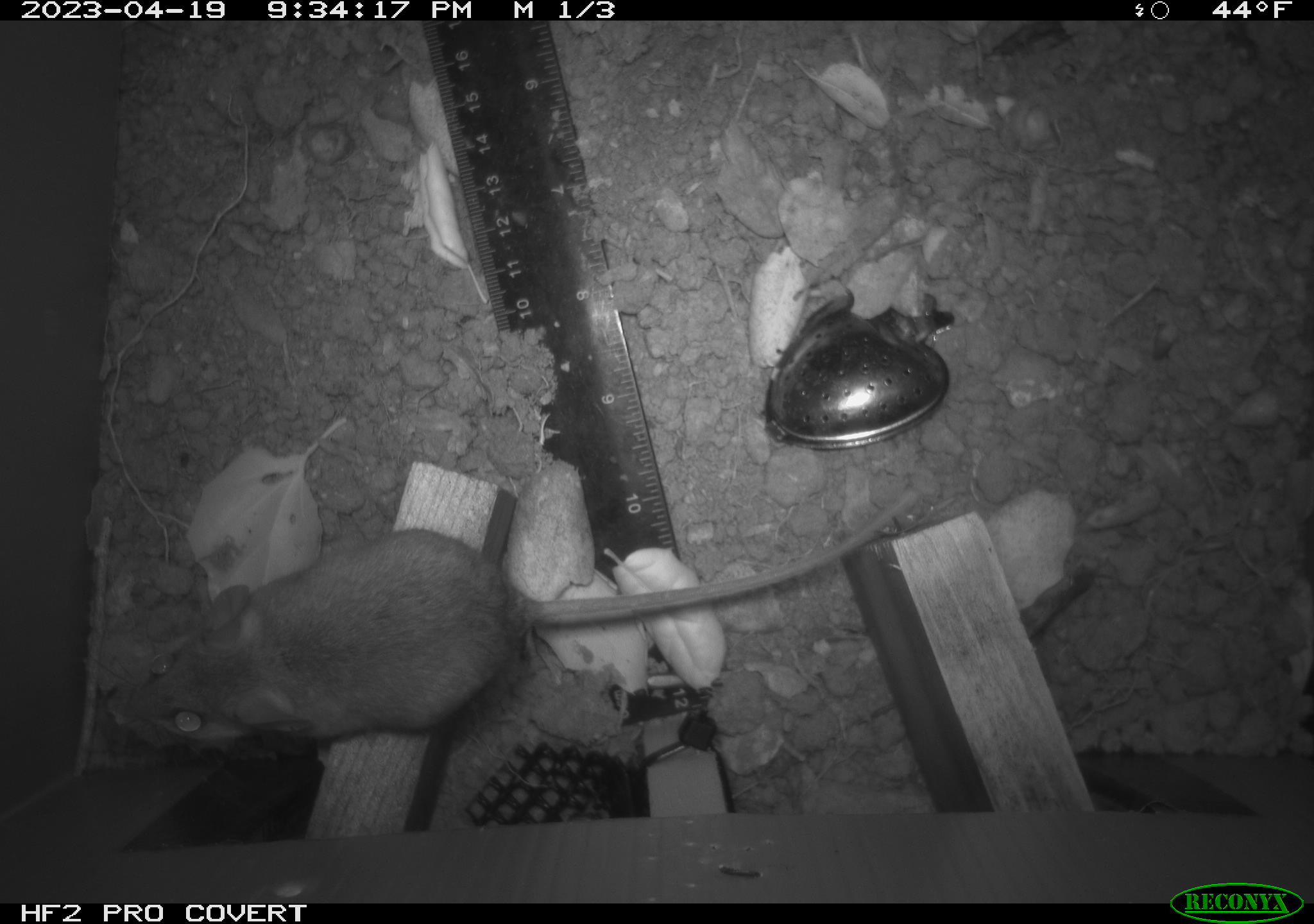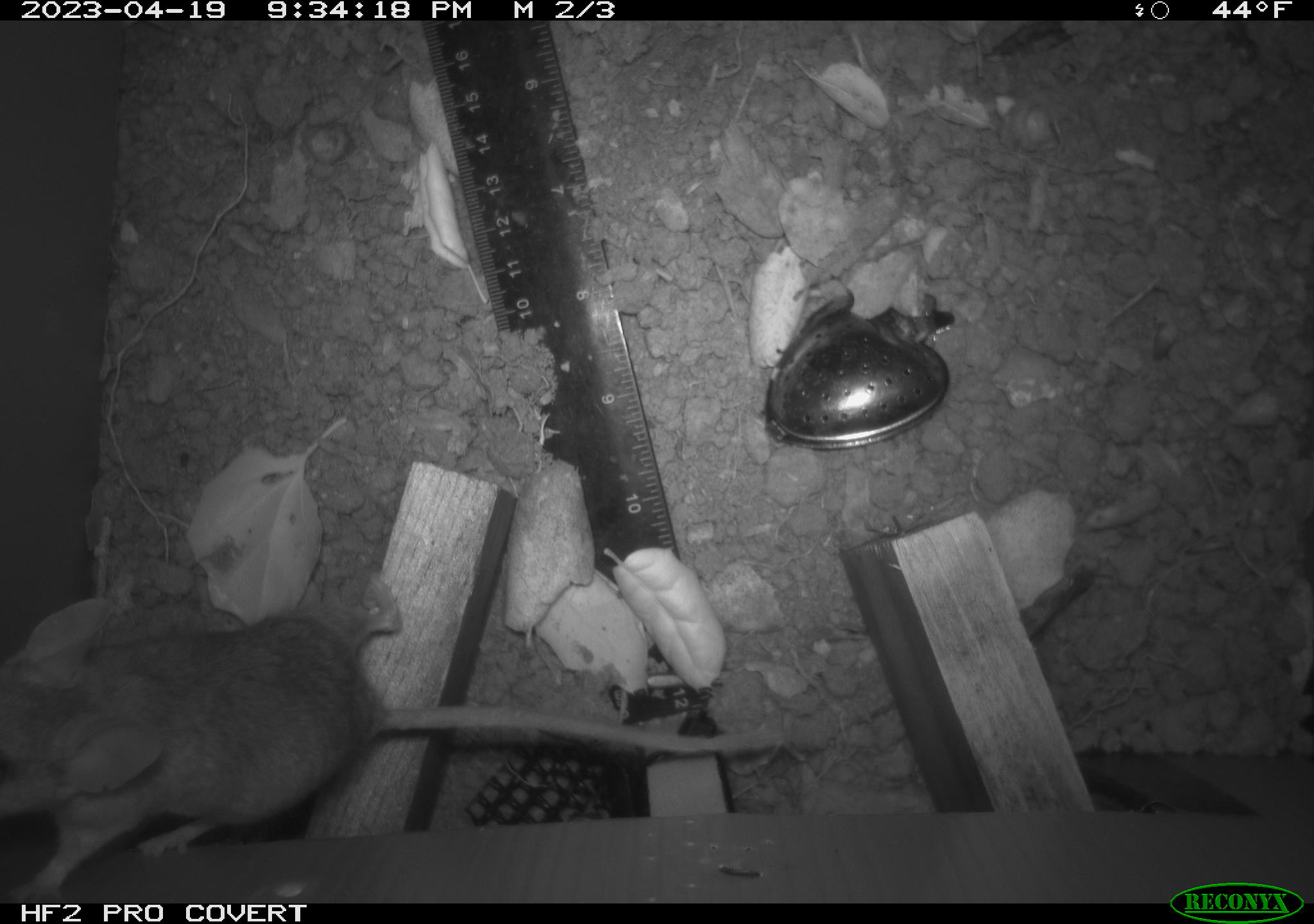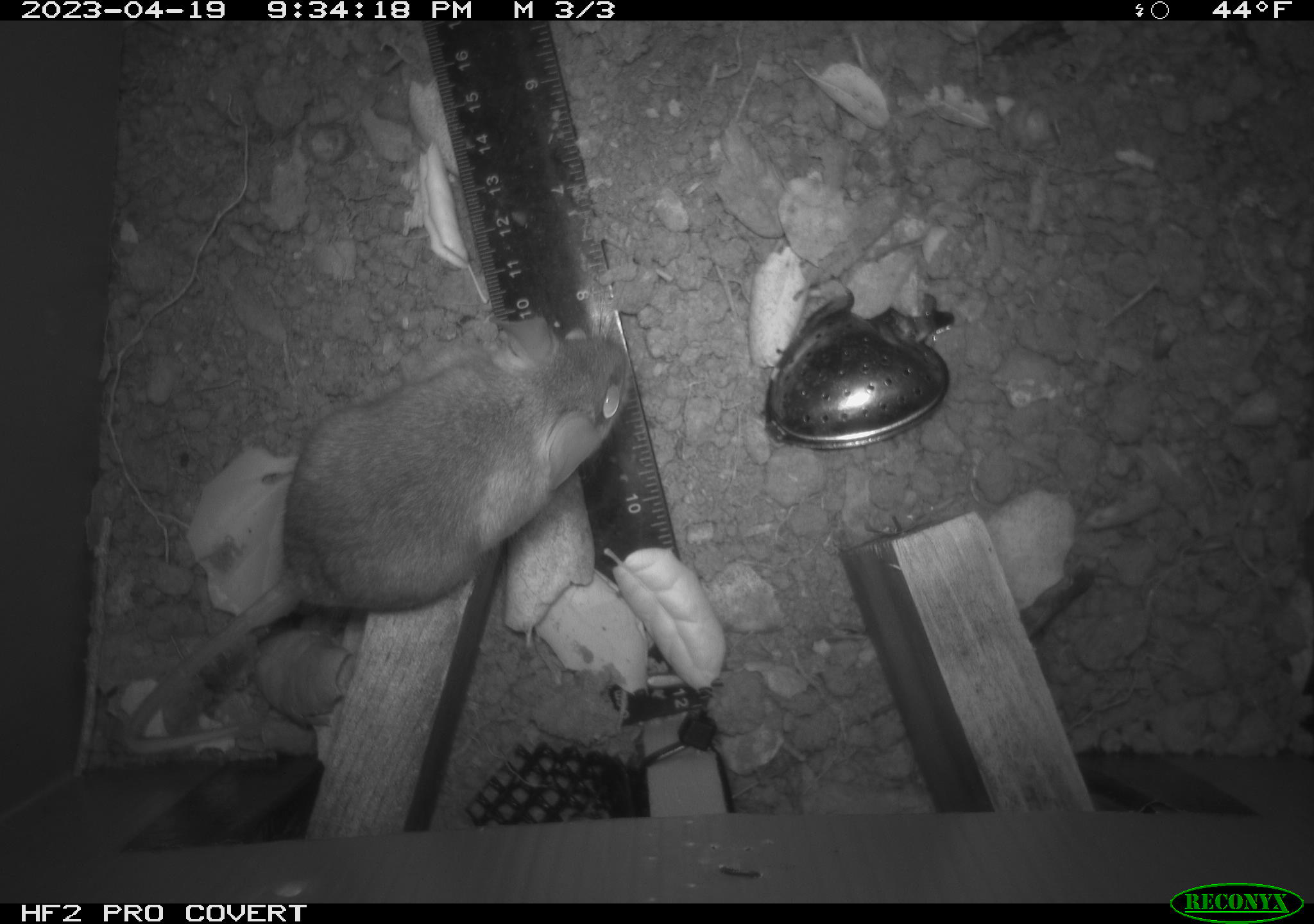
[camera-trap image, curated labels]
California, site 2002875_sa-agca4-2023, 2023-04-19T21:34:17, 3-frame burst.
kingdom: Animalia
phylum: Chordata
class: Mammalia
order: Rodentia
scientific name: Rodentia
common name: mouse species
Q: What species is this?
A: Mouse species (Rodentia).